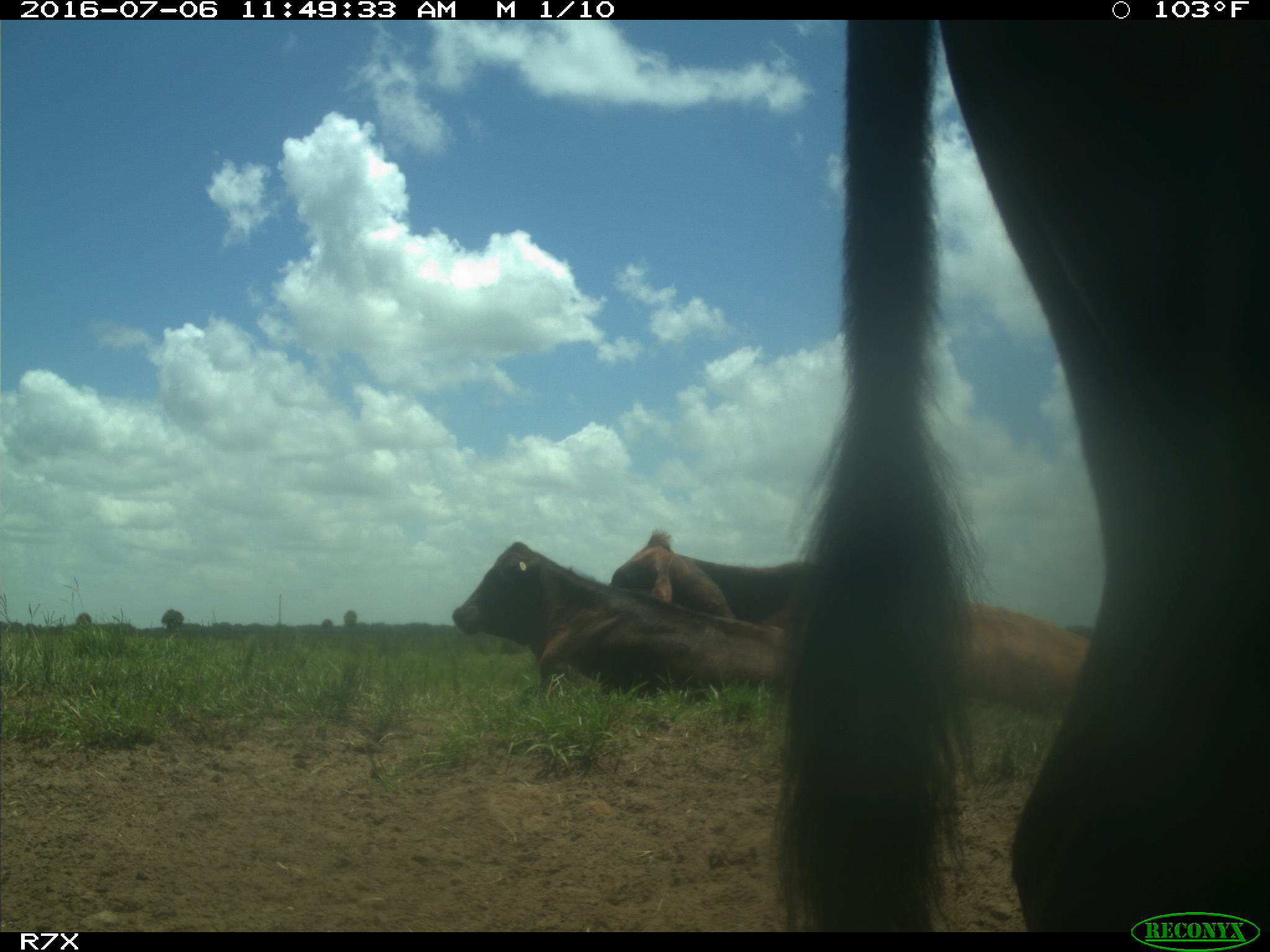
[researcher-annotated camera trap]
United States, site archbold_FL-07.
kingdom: Animalia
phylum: Chordata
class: Mammalia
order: Artiodactyla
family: Bovidae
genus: Bos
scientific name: Bos taurus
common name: domestic cow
Bos taurus (domestic cow).